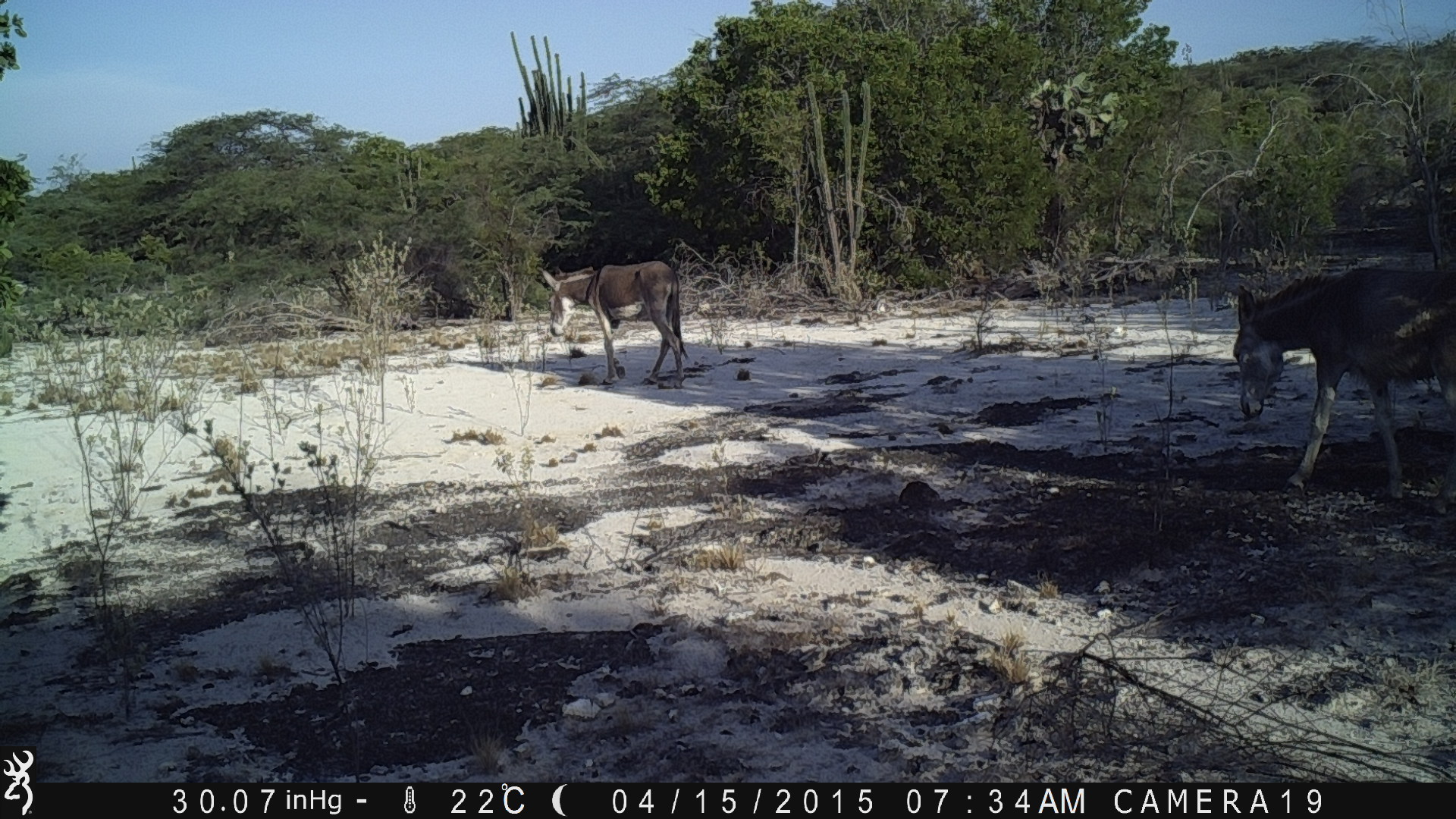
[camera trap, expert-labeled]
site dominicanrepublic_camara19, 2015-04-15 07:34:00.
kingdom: Animalia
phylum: Chordata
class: Mammalia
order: Perissodactyla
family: Equidae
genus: Equus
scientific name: Equus asinus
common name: donkey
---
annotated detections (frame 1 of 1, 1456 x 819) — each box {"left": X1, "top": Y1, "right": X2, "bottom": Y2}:
donkey: {"left": 1231, "top": 262, "right": 1455, "bottom": 507}; {"left": 538, "top": 258, "right": 685, "bottom": 383}